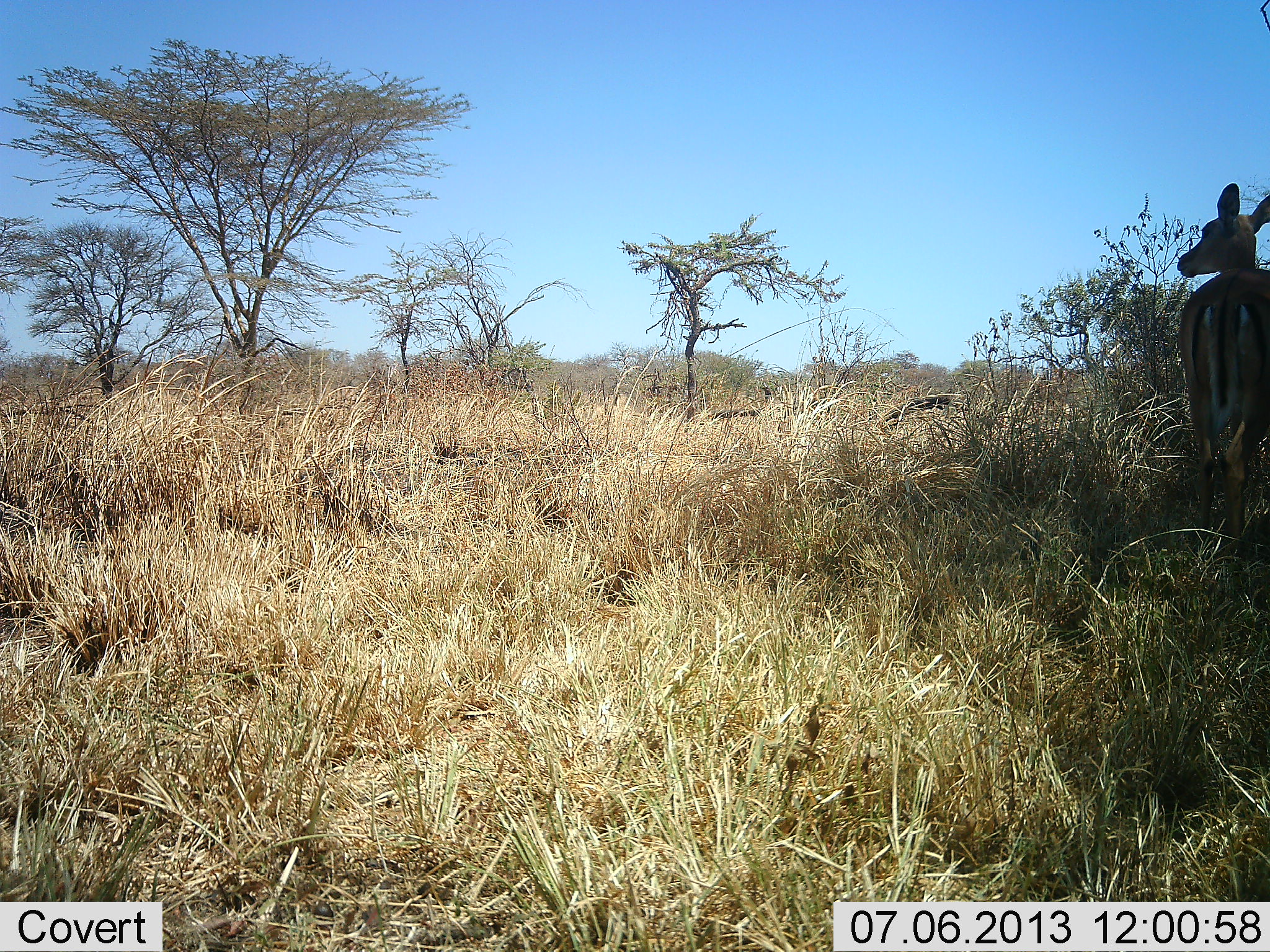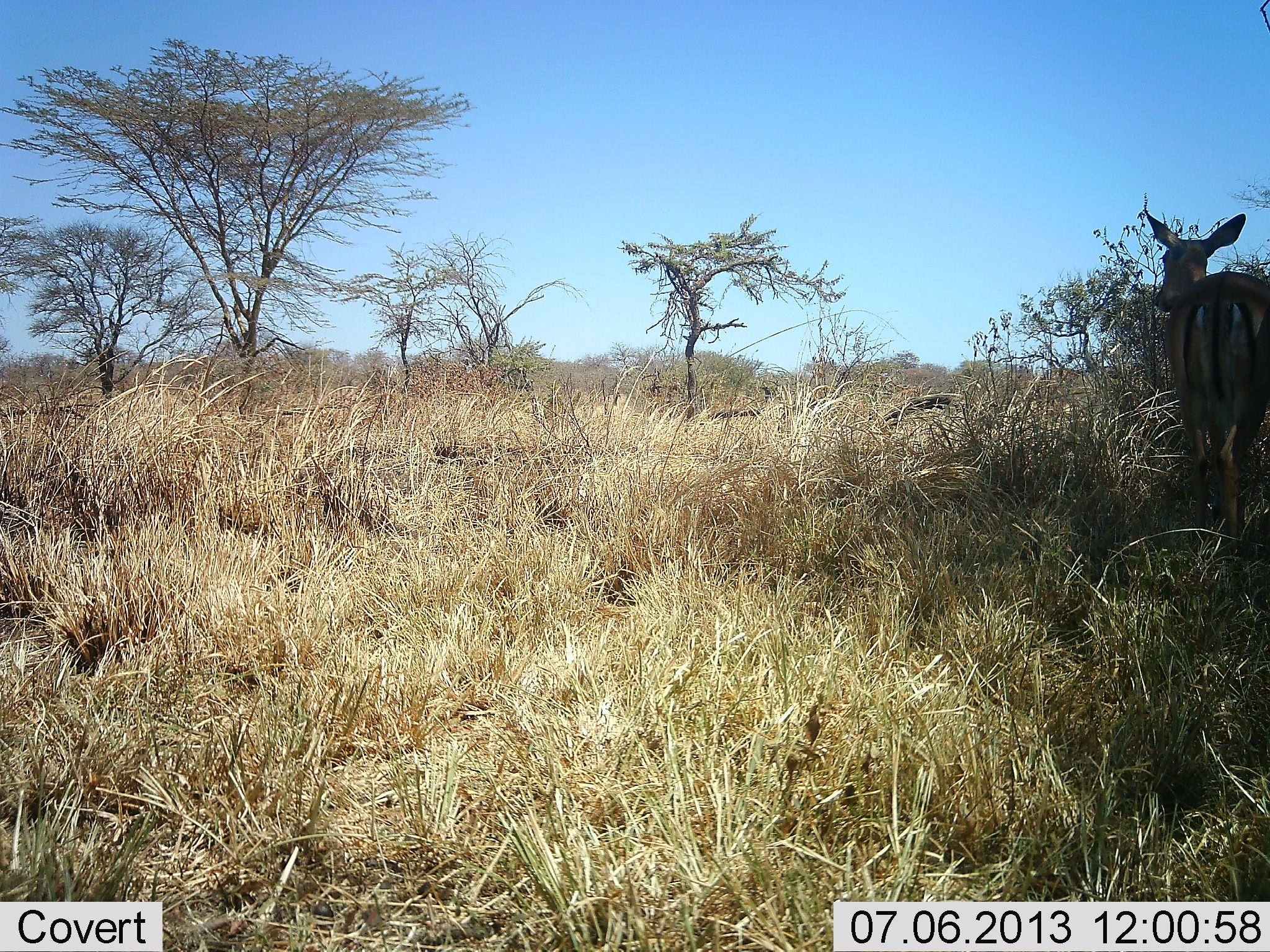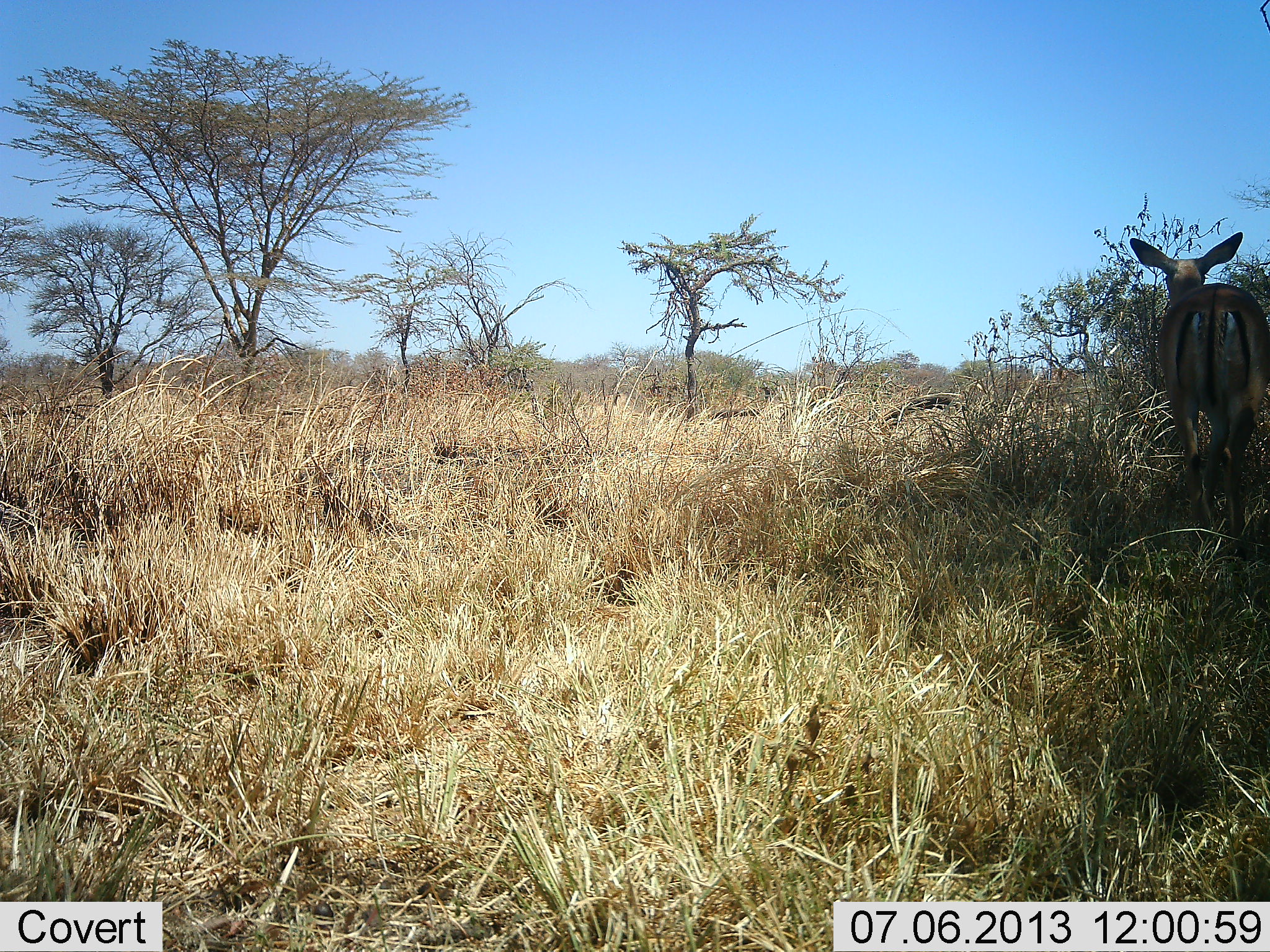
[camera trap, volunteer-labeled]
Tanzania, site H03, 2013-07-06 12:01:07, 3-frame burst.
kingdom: Animalia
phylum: Chordata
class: Mammalia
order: Artiodactyla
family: Bovidae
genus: Aepyceros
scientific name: Aepyceros melampus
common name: impala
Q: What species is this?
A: Impala (Aepyceros melampus).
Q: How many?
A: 1.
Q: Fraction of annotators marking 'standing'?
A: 80%.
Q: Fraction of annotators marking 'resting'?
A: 0%.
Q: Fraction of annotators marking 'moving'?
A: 20%.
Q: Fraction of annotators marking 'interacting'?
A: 0%.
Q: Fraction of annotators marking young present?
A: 10%.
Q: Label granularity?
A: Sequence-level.